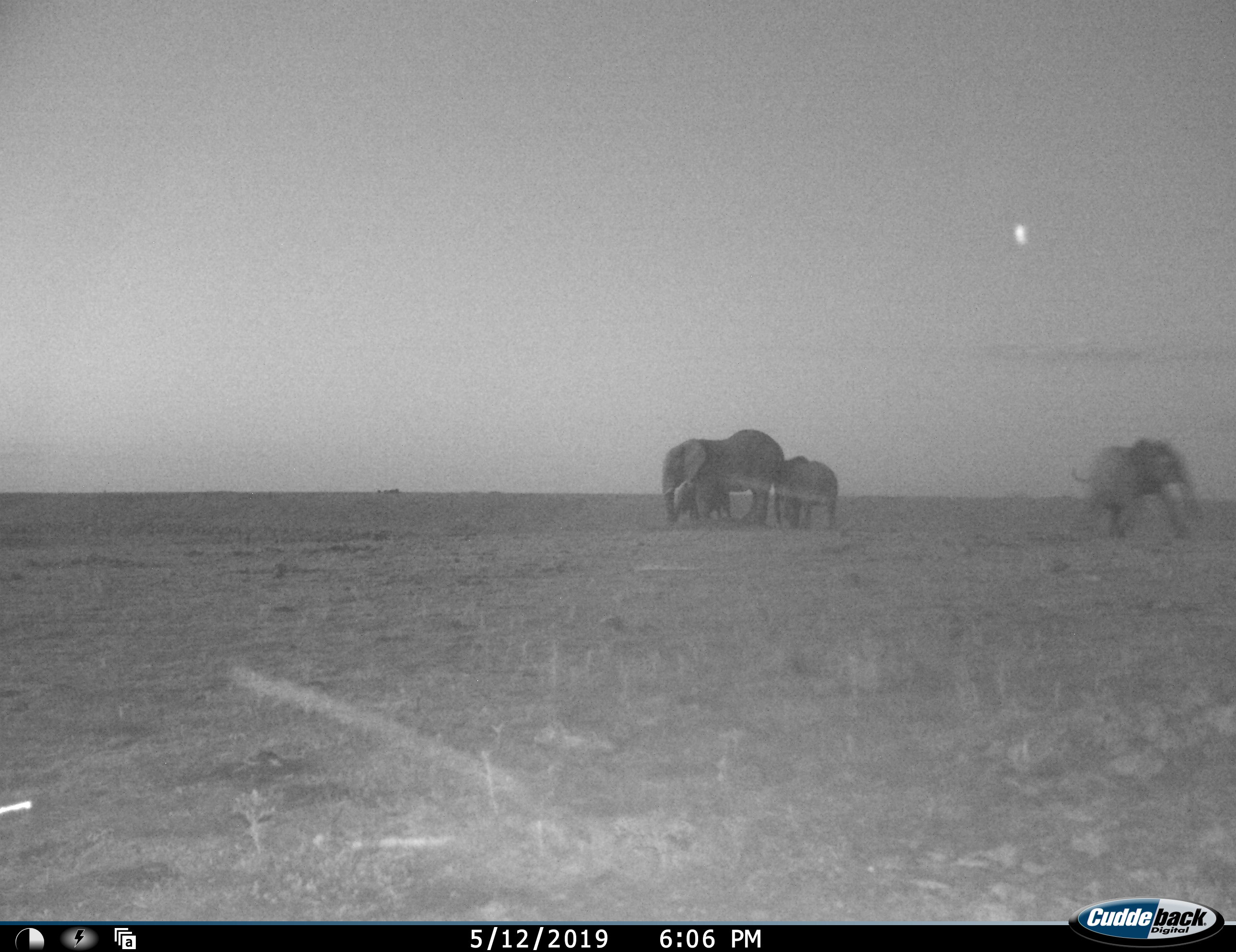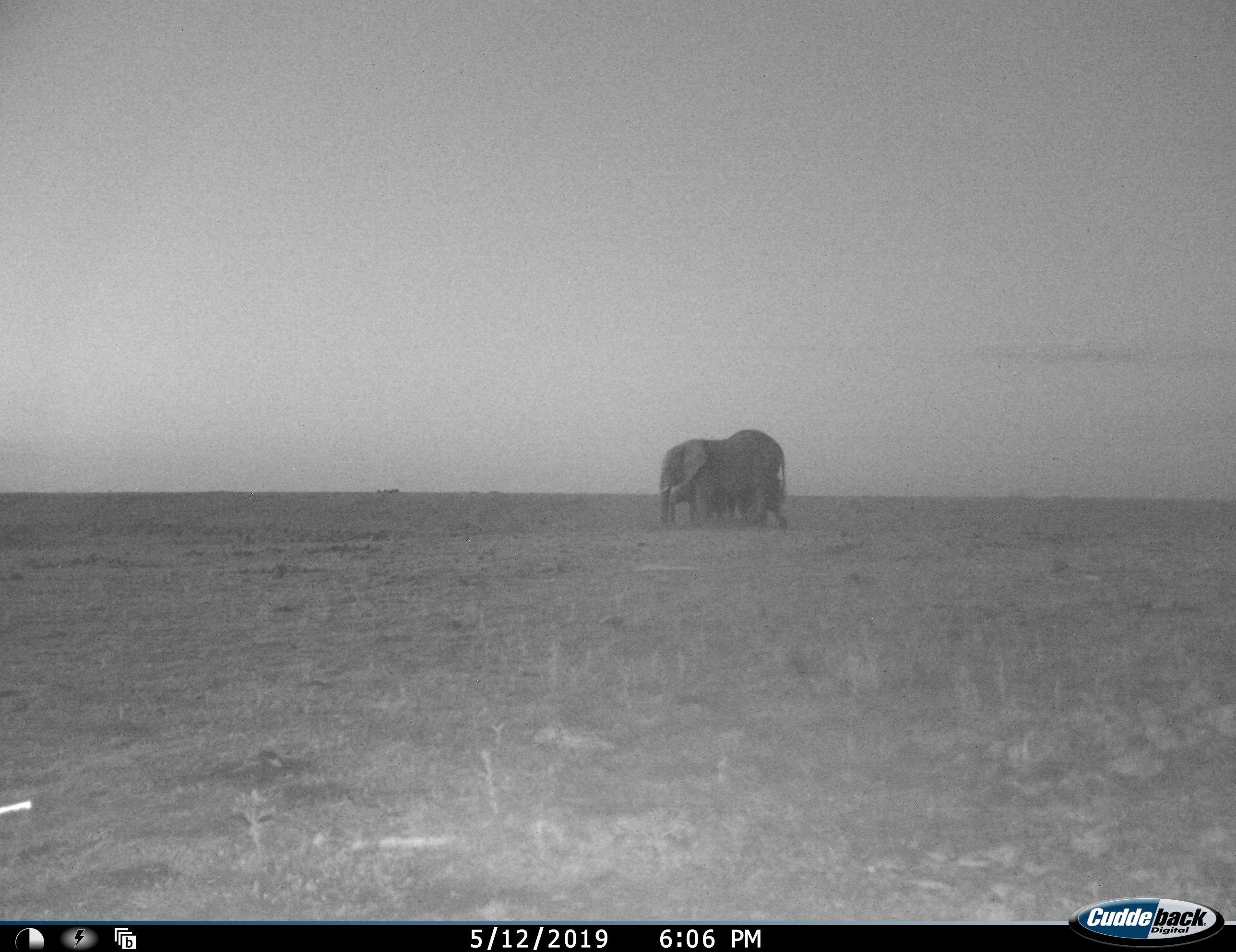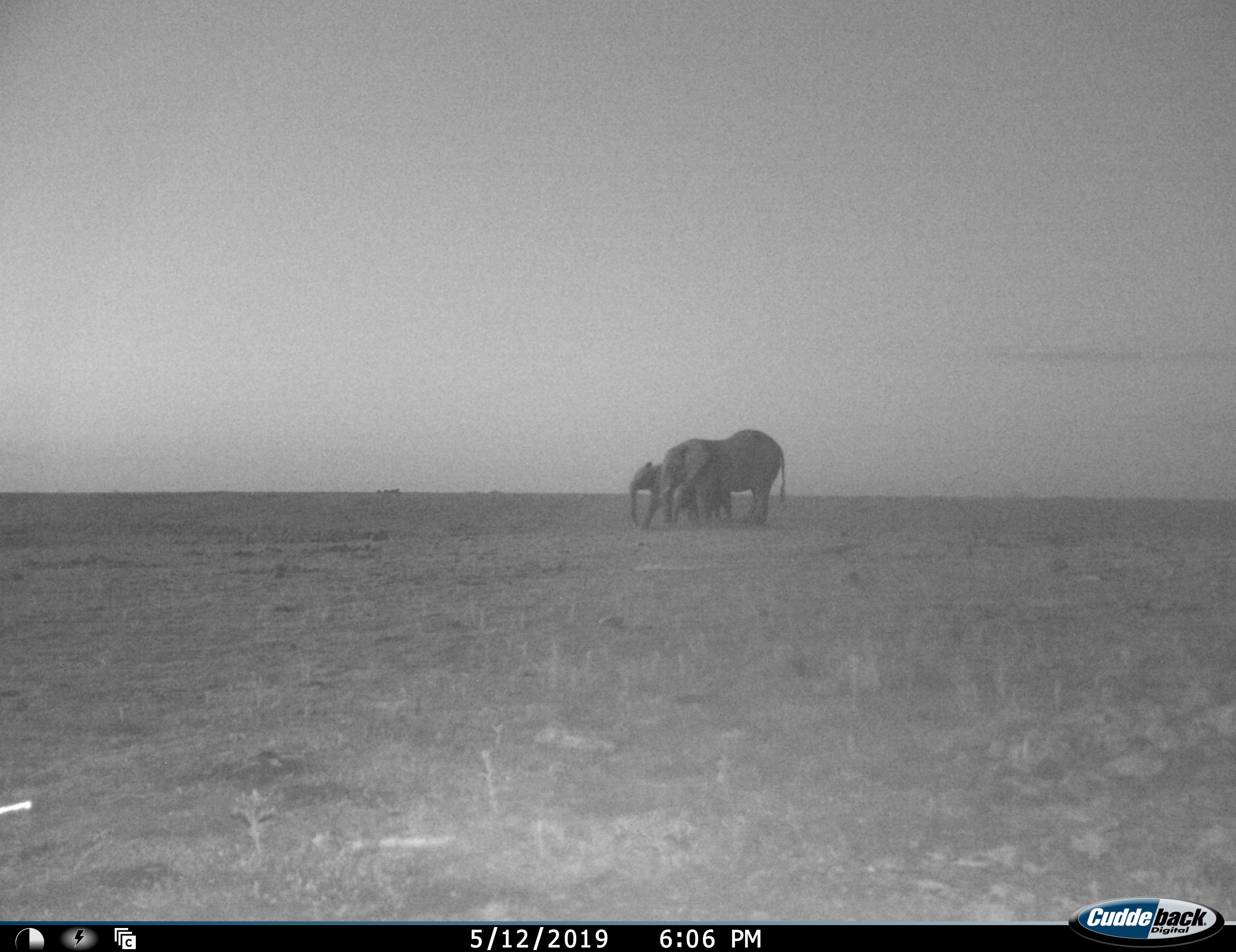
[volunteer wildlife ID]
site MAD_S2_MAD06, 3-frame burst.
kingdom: Animalia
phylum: Chordata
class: Mammalia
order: Proboscidea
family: Elephantidae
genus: Loxodonta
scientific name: Loxodonta africana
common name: african bush elephant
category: elephant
Elephant (african bush elephant) (Loxodonta africana), count 4. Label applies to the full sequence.